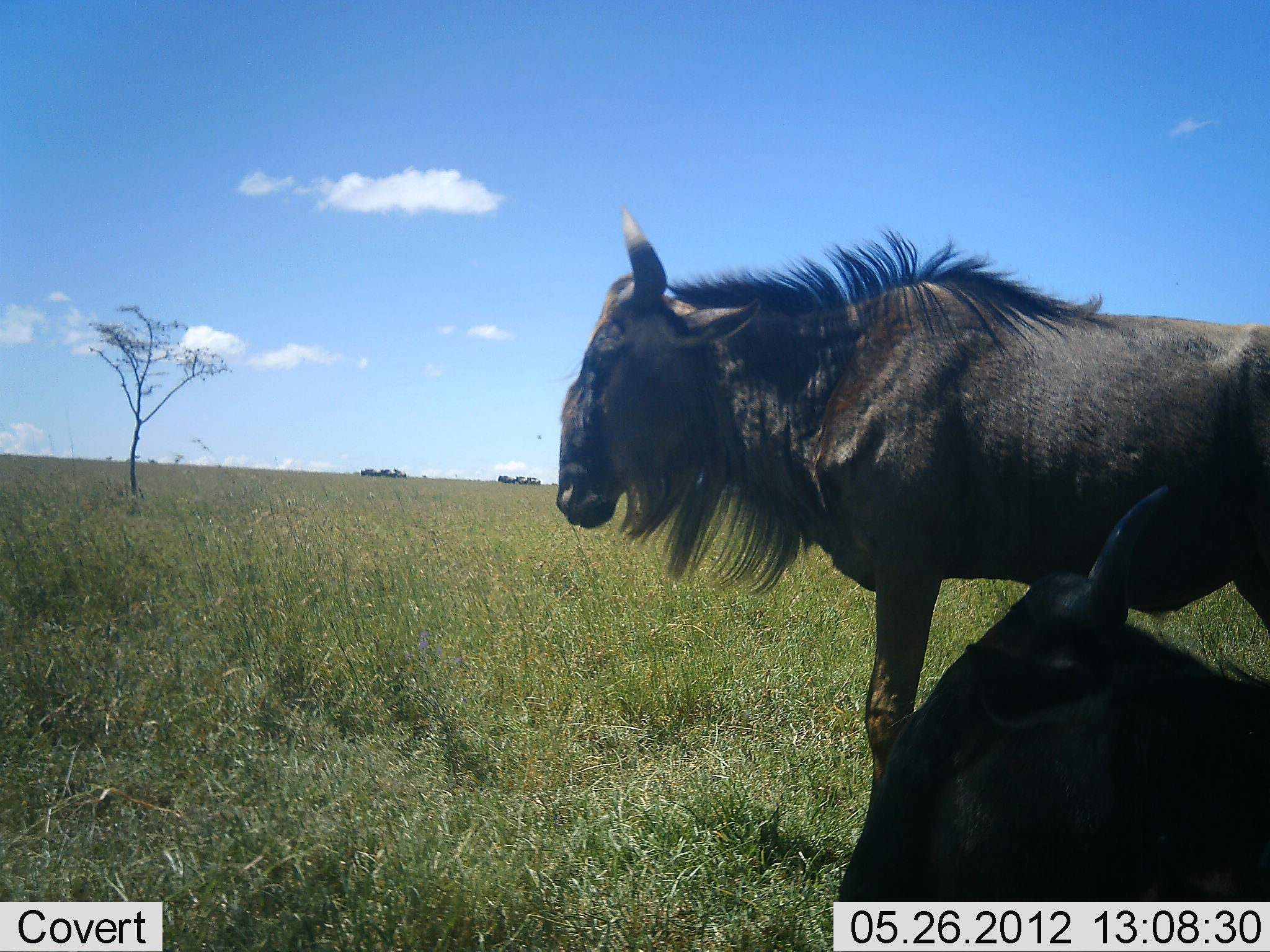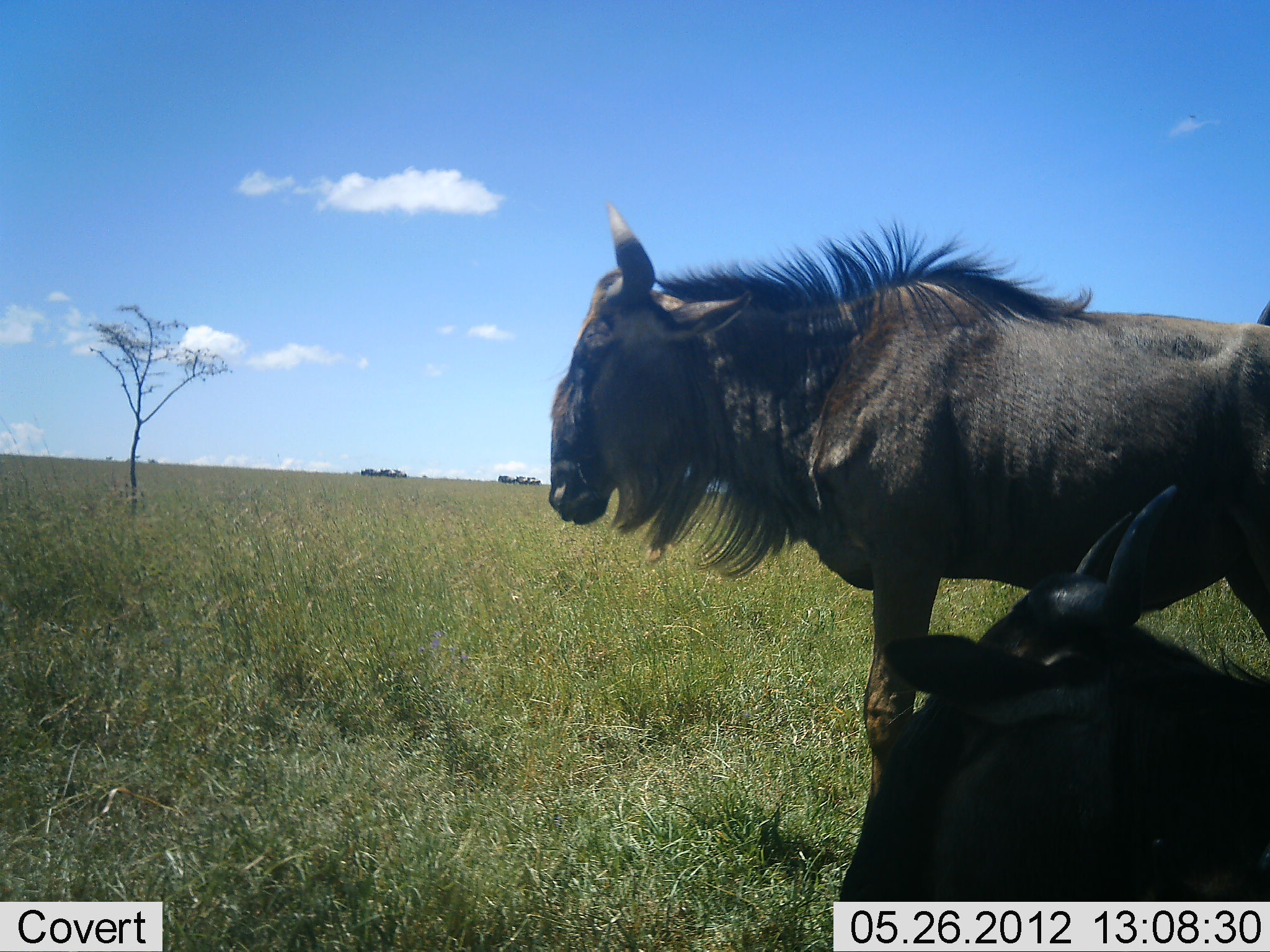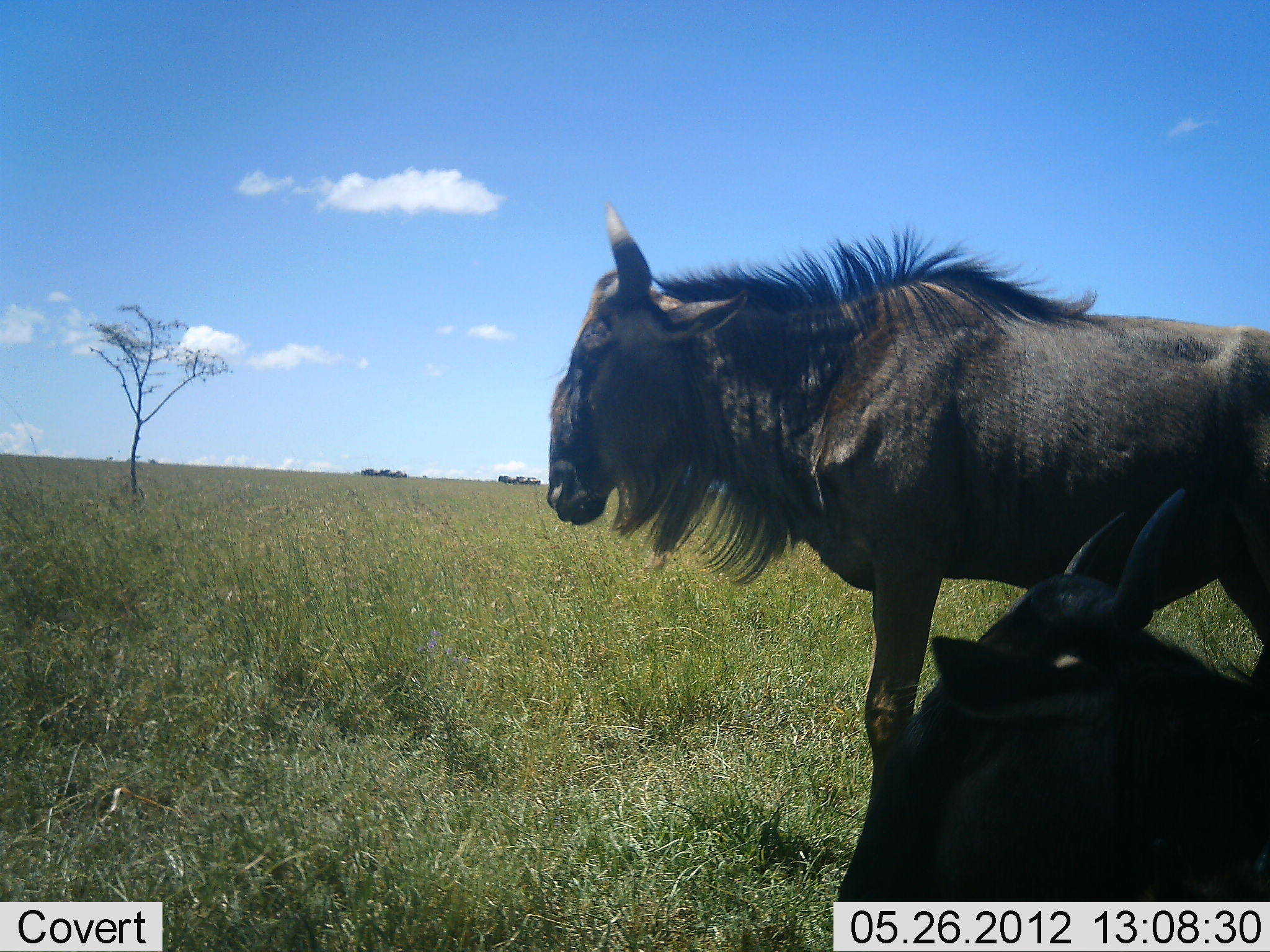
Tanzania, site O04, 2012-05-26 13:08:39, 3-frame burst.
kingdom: Animalia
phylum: Chordata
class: Mammalia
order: Artiodactyla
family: Bovidae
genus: Connochaetes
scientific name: Connochaetes taurinus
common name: blue wildebeest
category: wildebeest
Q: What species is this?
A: Wildebeest (blue wildebeest) (Connochaetes taurinus).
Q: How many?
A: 2.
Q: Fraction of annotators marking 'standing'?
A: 80%.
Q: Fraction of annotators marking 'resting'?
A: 80%.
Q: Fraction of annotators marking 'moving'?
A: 10%.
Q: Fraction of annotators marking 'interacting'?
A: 0%.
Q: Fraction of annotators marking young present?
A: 0%.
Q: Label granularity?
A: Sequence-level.